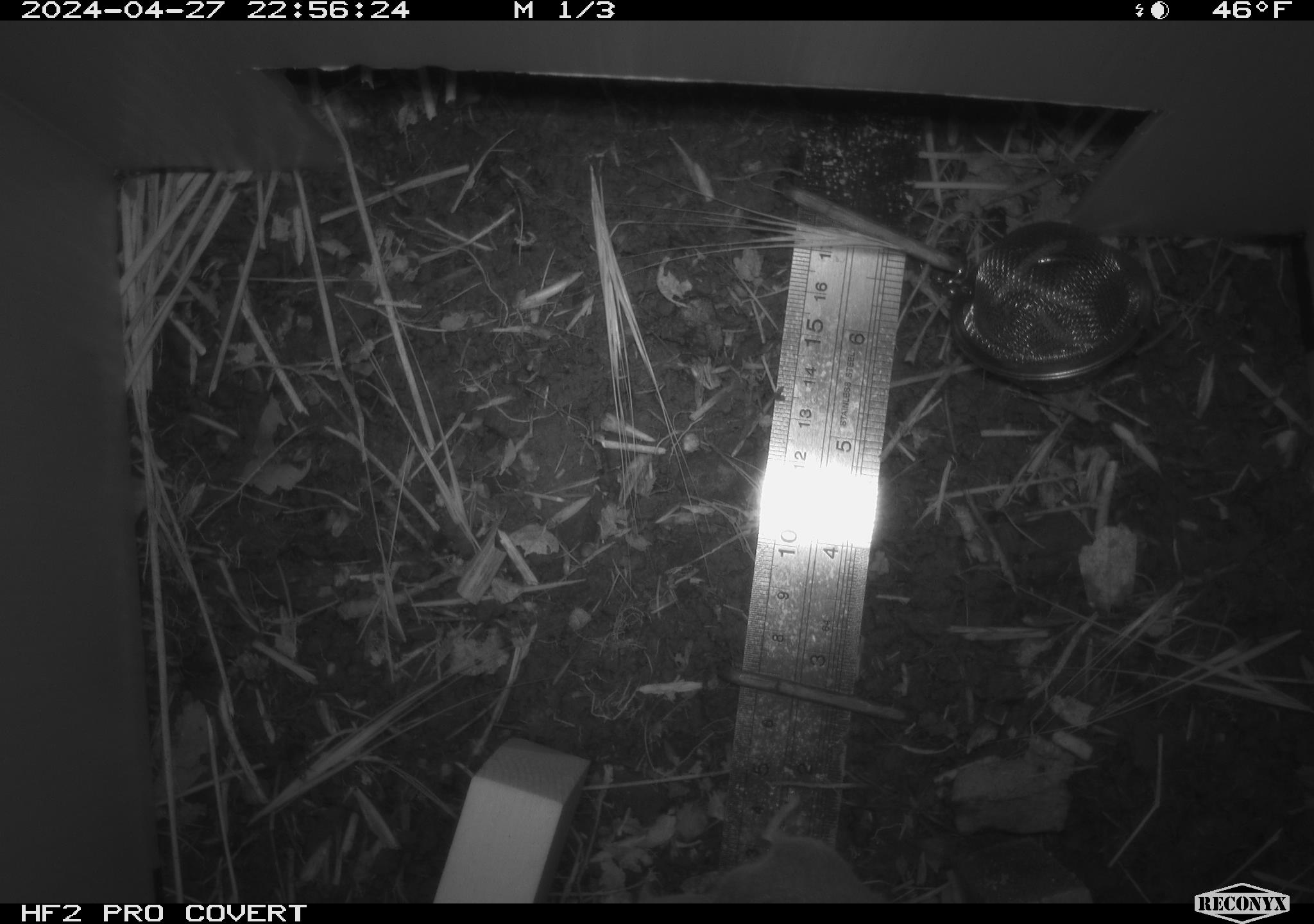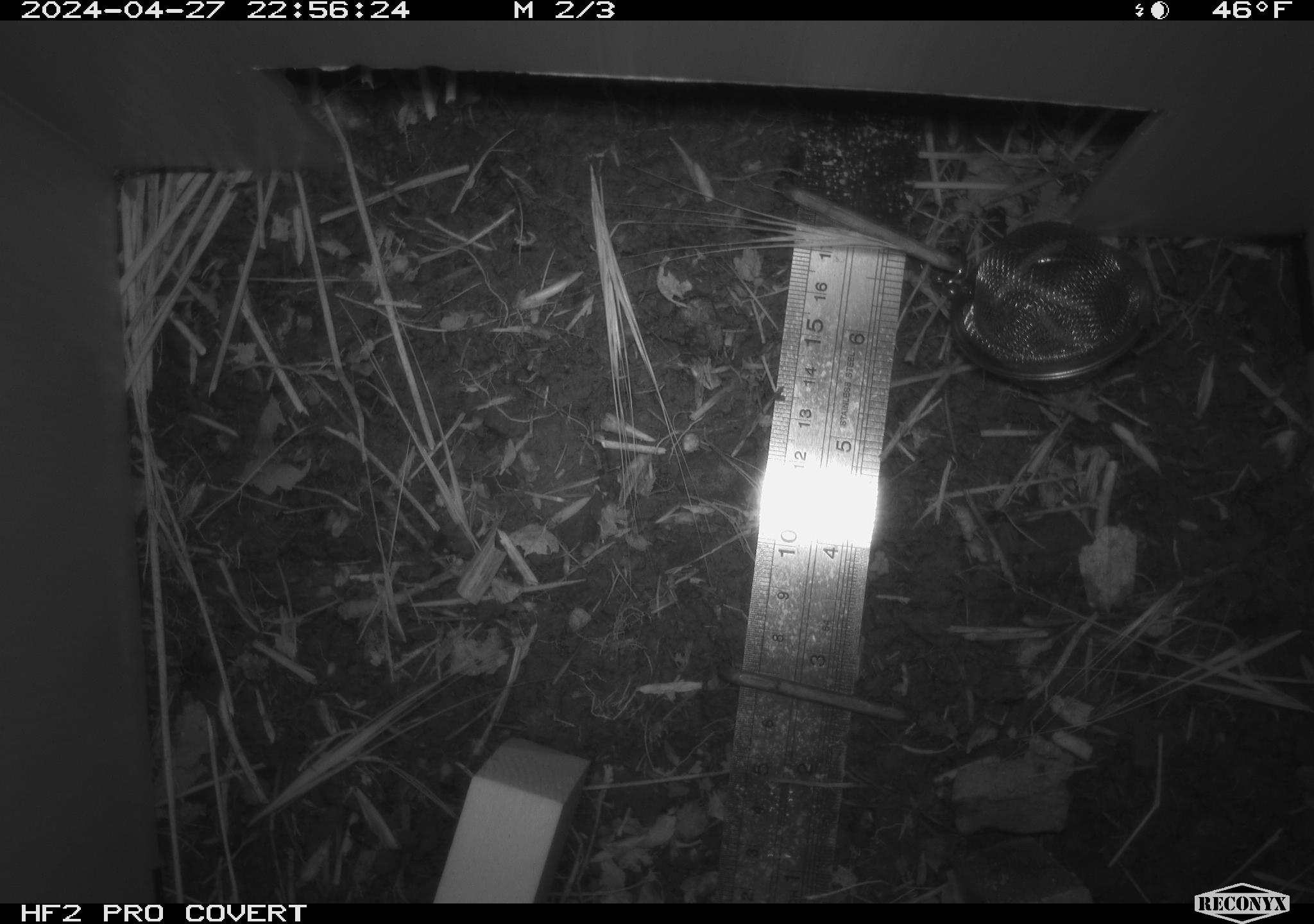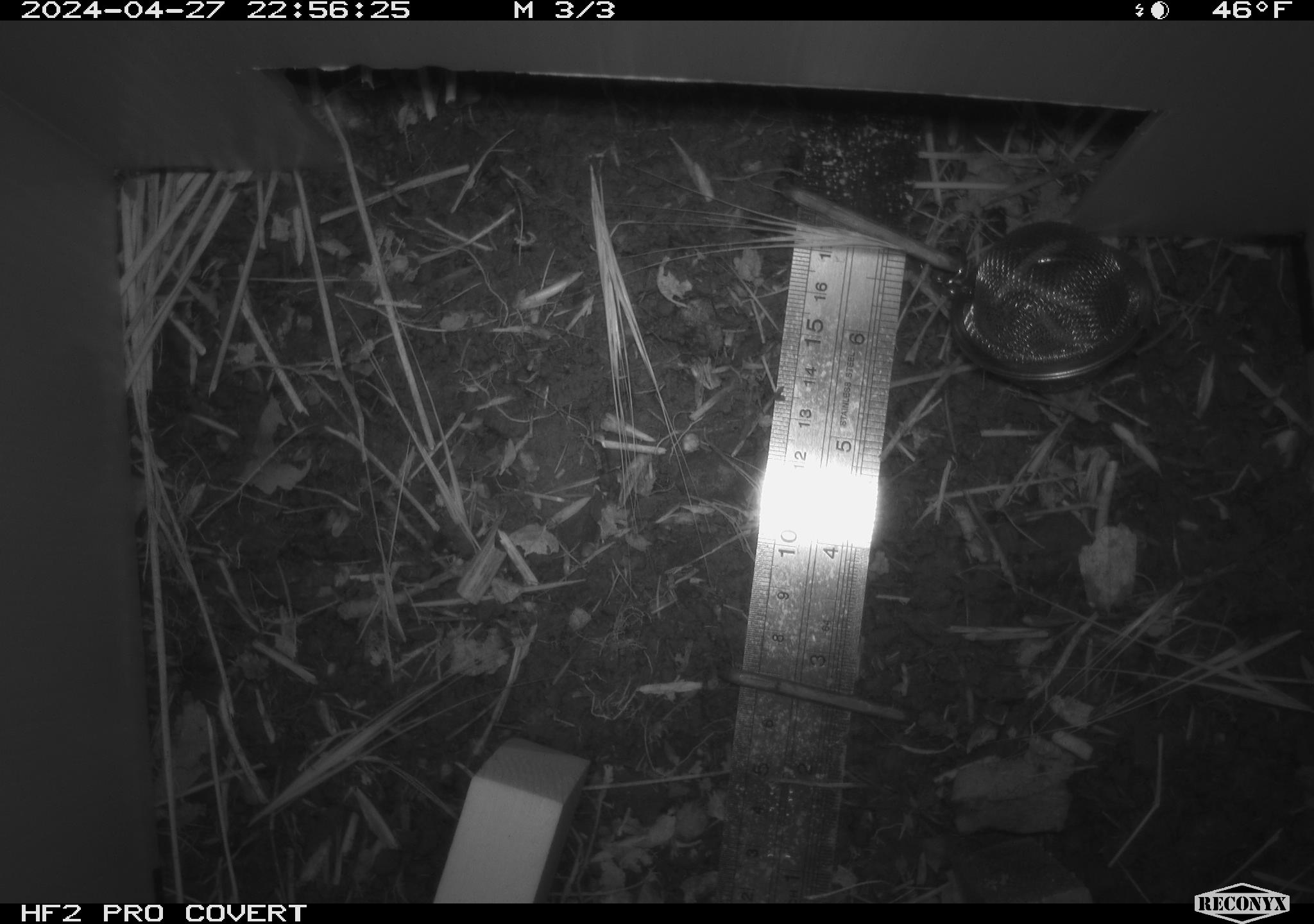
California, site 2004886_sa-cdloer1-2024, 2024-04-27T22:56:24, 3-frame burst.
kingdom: Animalia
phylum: Chordata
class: Mammalia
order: Rodentia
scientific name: Rodentia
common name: mouse species